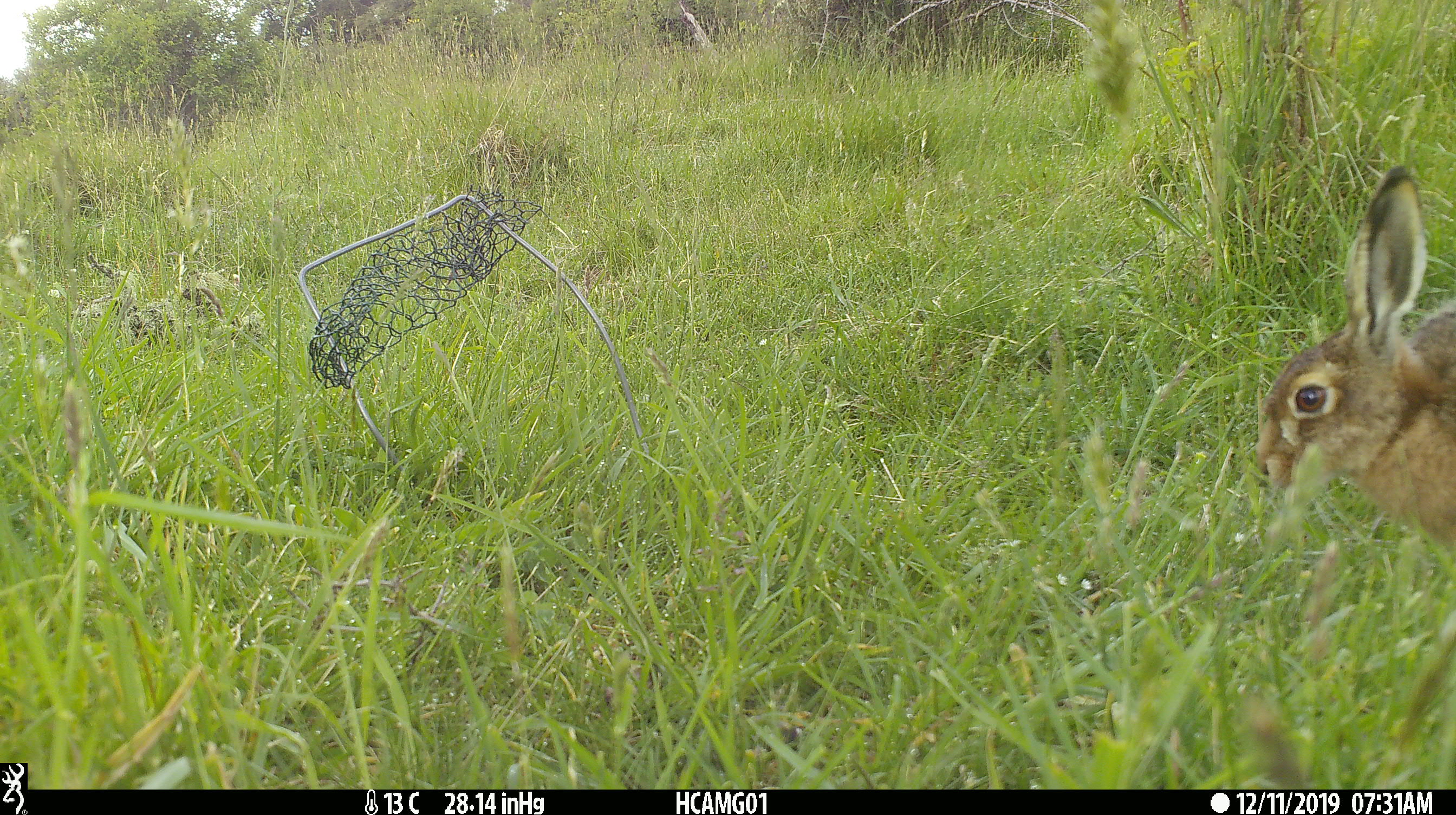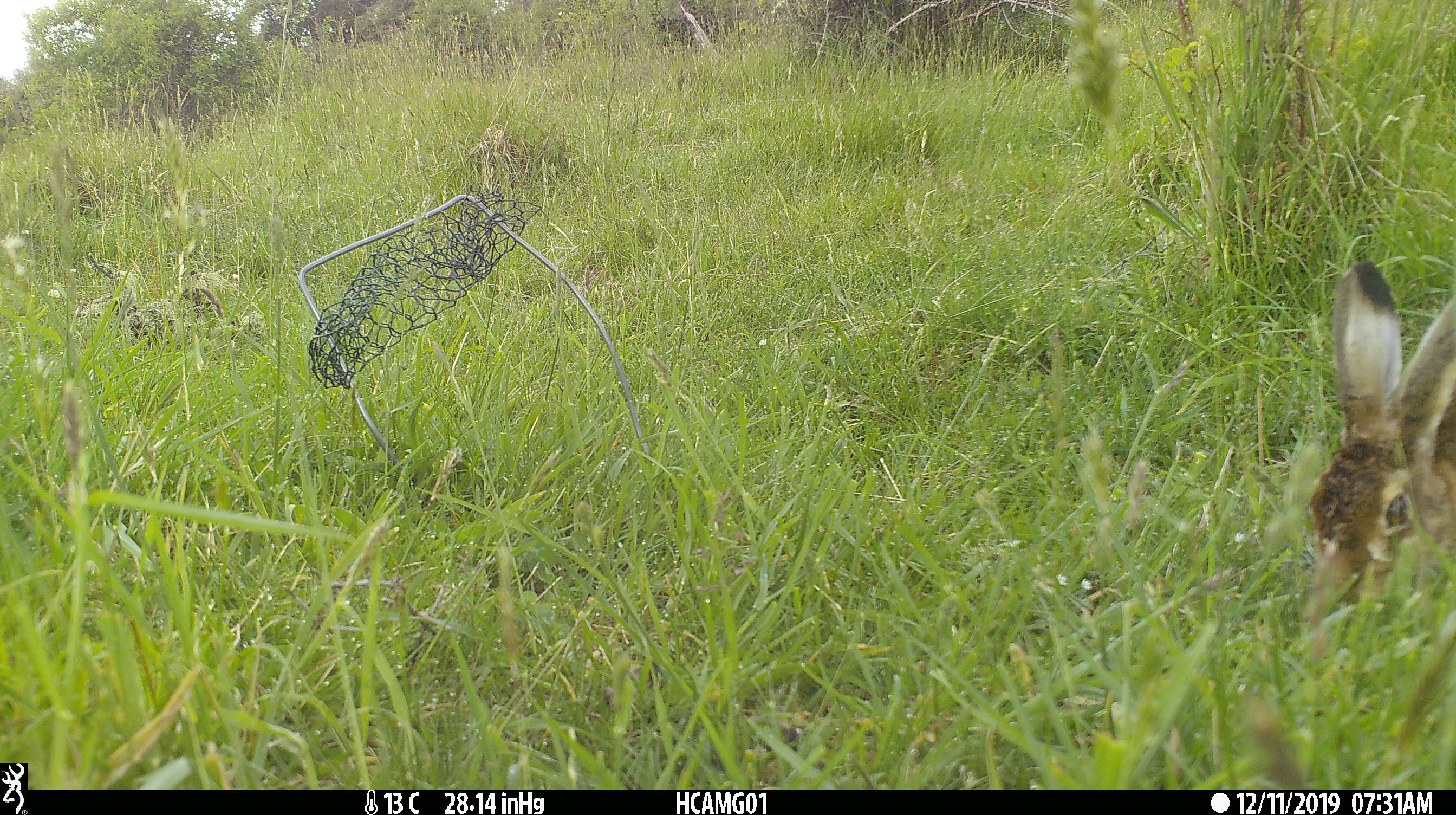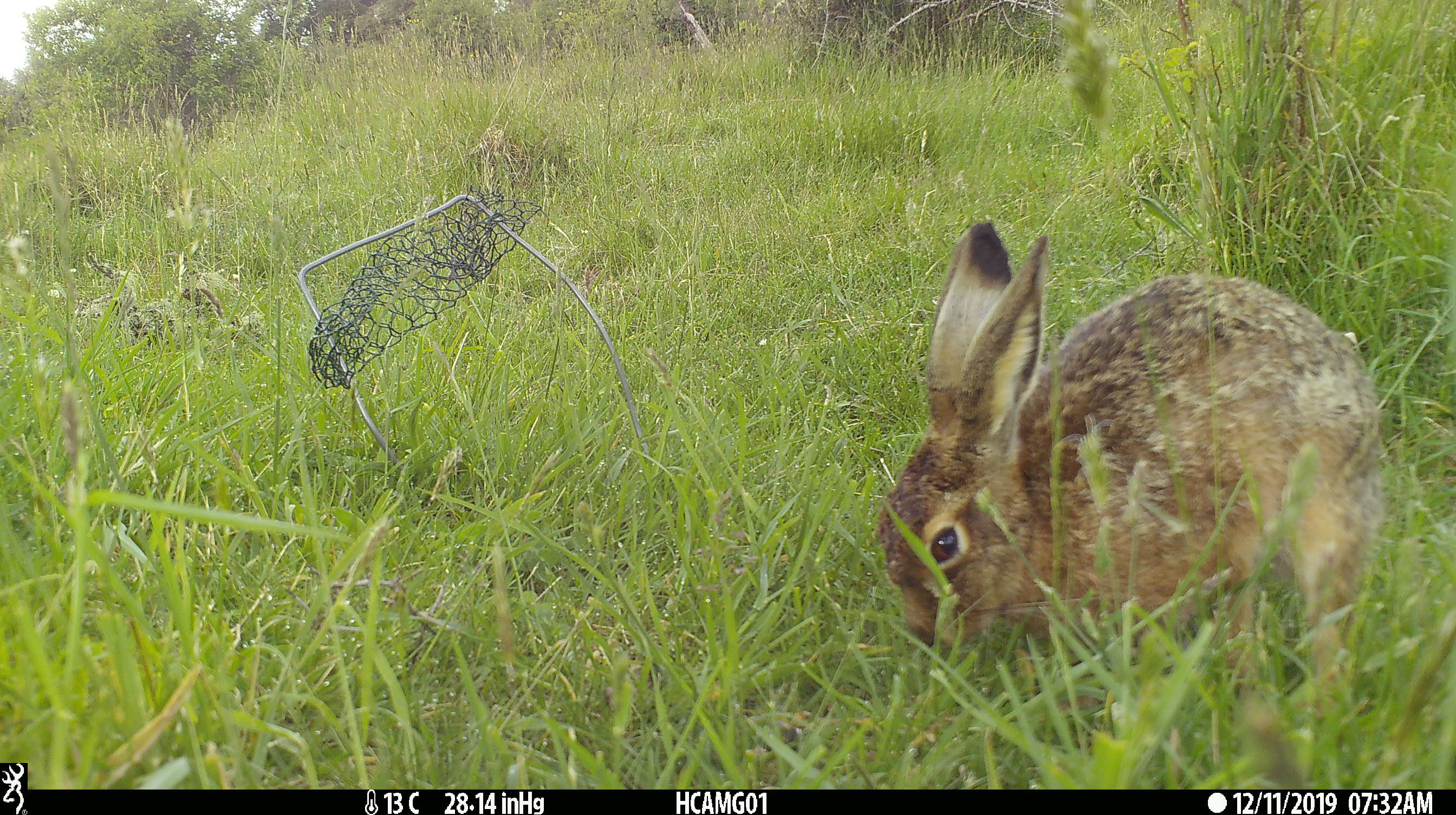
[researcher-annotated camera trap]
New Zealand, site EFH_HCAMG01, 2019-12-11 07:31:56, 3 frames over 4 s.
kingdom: Animalia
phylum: Chordata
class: Mammalia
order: Lagomorpha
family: Leporidae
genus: Lepus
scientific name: Lepus europaeus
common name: brown hare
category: hare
Hare (brown hare) (Lepus europaeus).